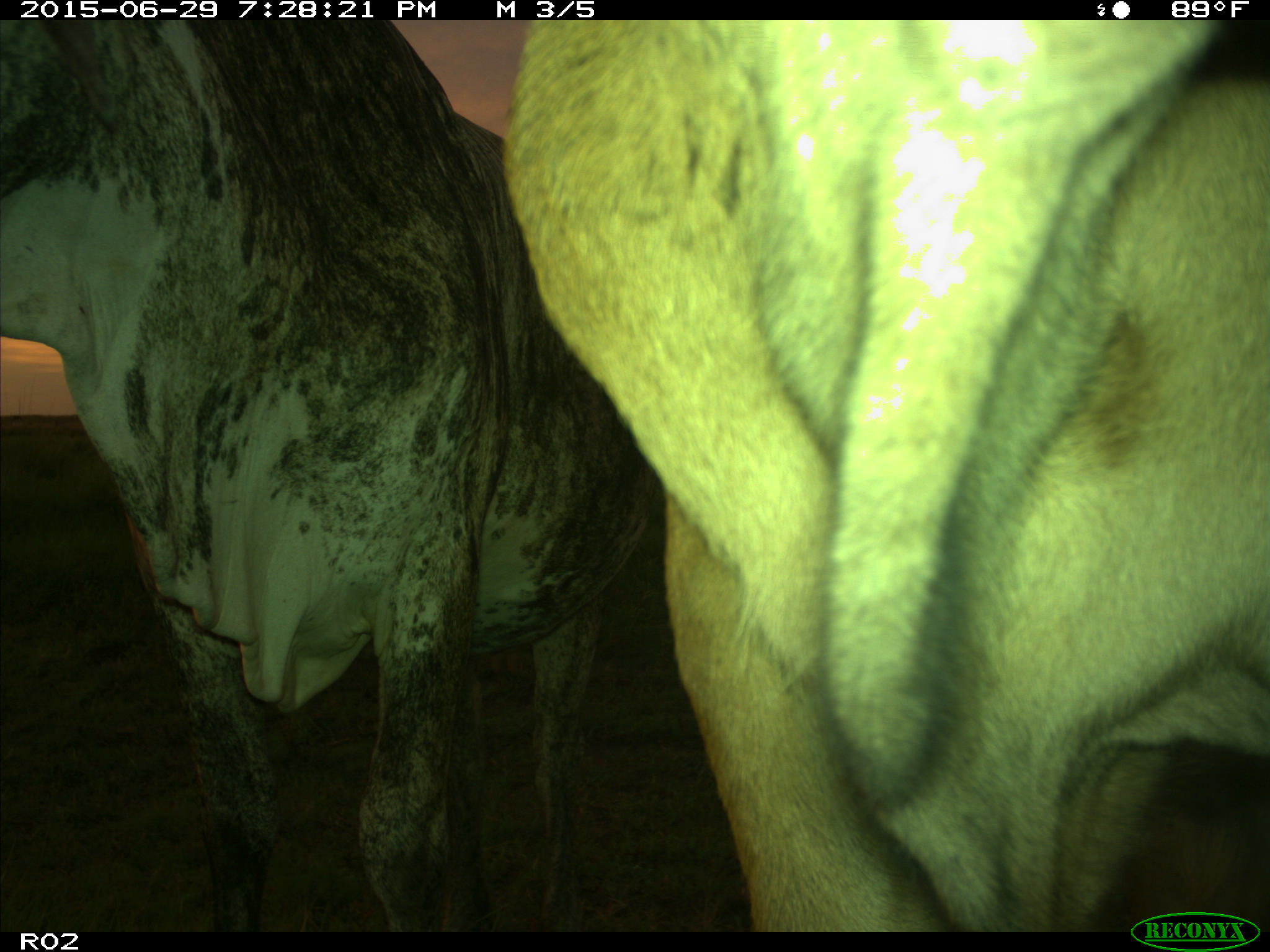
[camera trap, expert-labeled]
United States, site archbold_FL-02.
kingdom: Animalia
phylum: Chordata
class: Mammalia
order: Artiodactyla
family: Bovidae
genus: Bos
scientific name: Bos taurus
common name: domestic cow